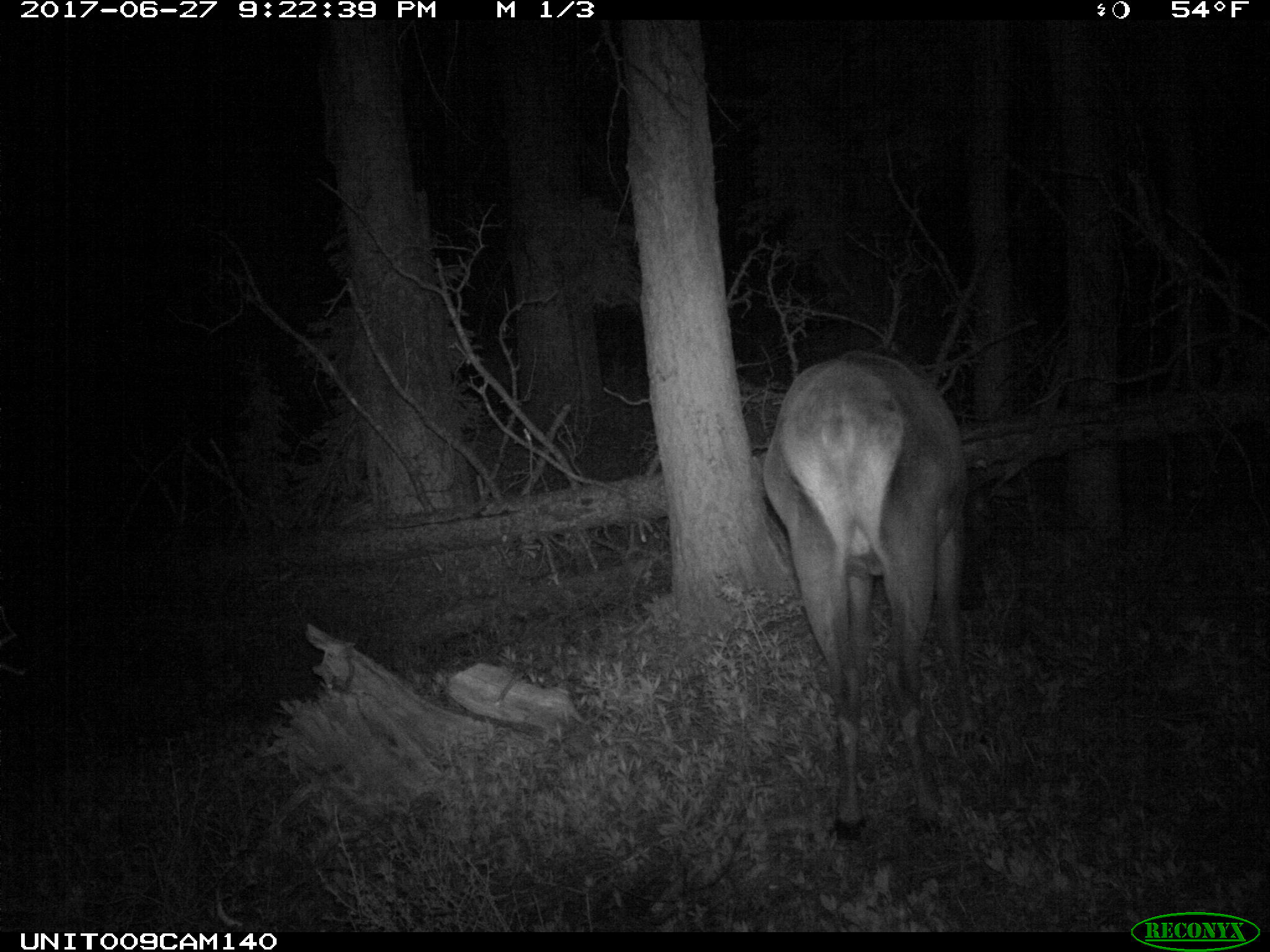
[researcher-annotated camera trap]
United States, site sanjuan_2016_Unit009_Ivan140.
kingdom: Animalia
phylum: Chordata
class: Mammalia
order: Artiodactyla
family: Cervidae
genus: Cervus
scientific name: Cervus elaphus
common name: red deer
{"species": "Cervus elaphus (red deer)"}